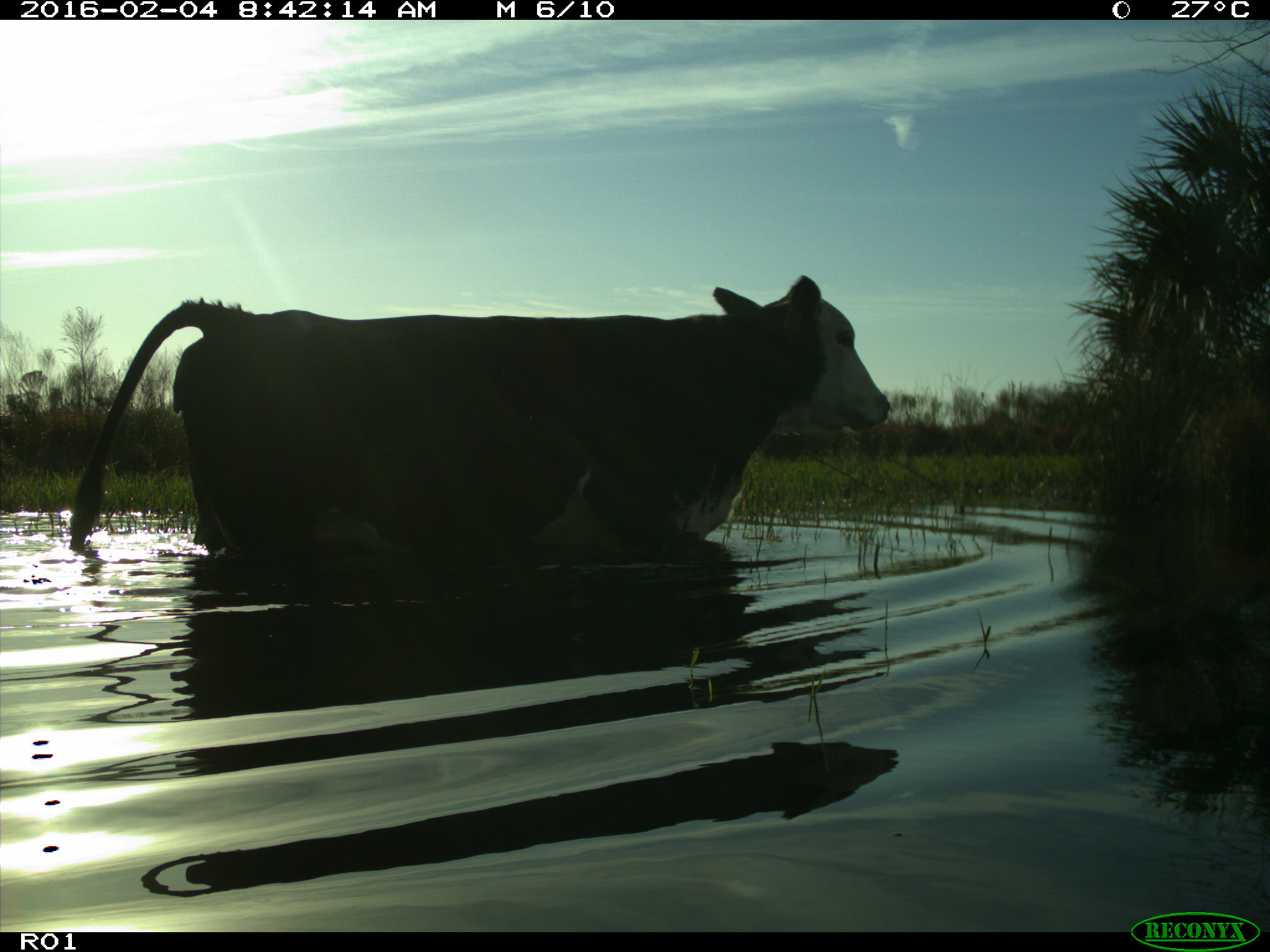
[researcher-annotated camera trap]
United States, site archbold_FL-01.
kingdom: Animalia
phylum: Chordata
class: Mammalia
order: Artiodactyla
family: Bovidae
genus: Bos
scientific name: Bos taurus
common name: domestic cow